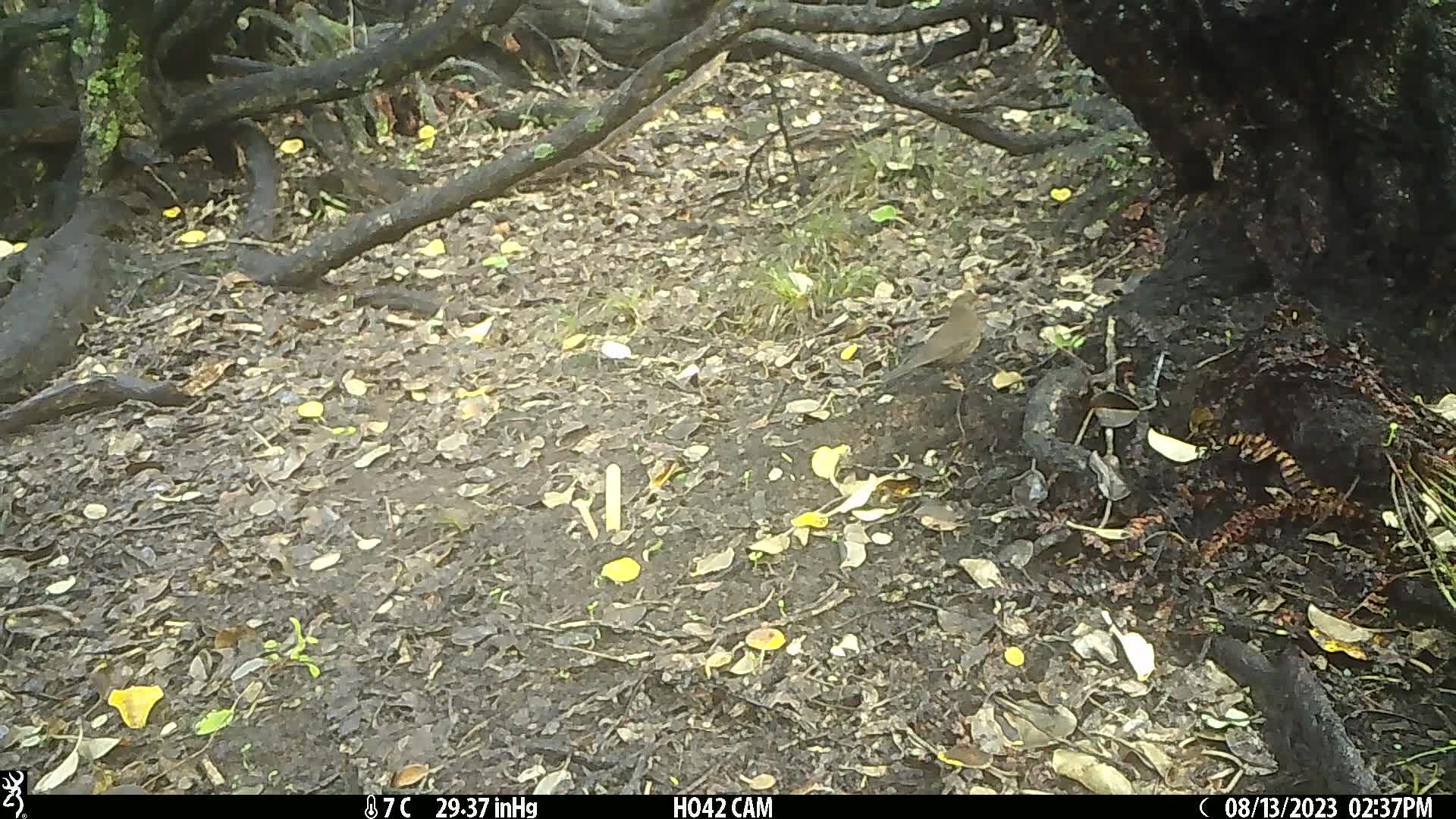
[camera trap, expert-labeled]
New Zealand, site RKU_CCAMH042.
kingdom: Animalia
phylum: Chordata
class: Aves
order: Passeriformes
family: Turdidae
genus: Turdus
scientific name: Turdus merula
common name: eurasian blackbird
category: blackbird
Blackbird (eurasian blackbird) (Turdus merula).